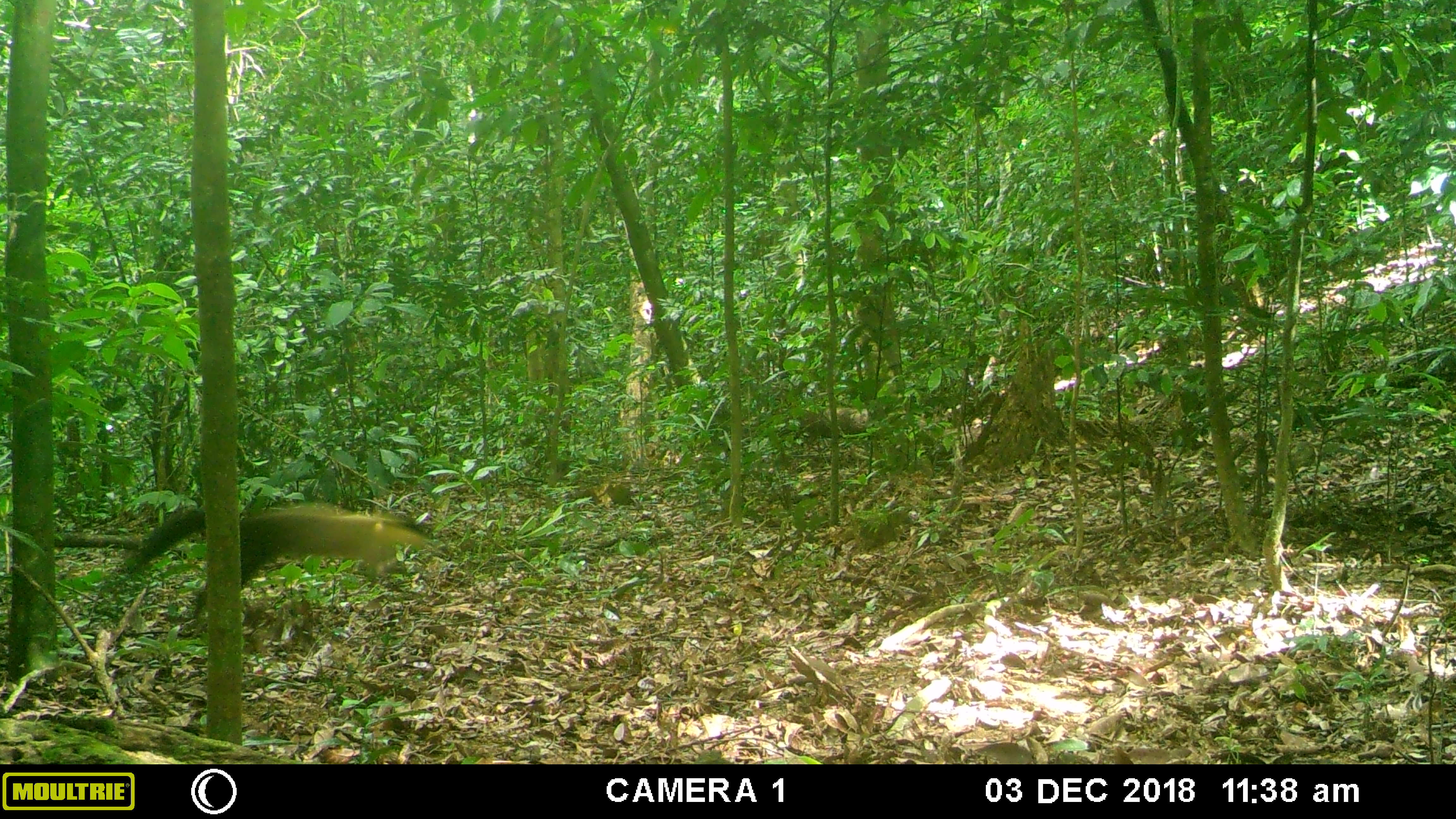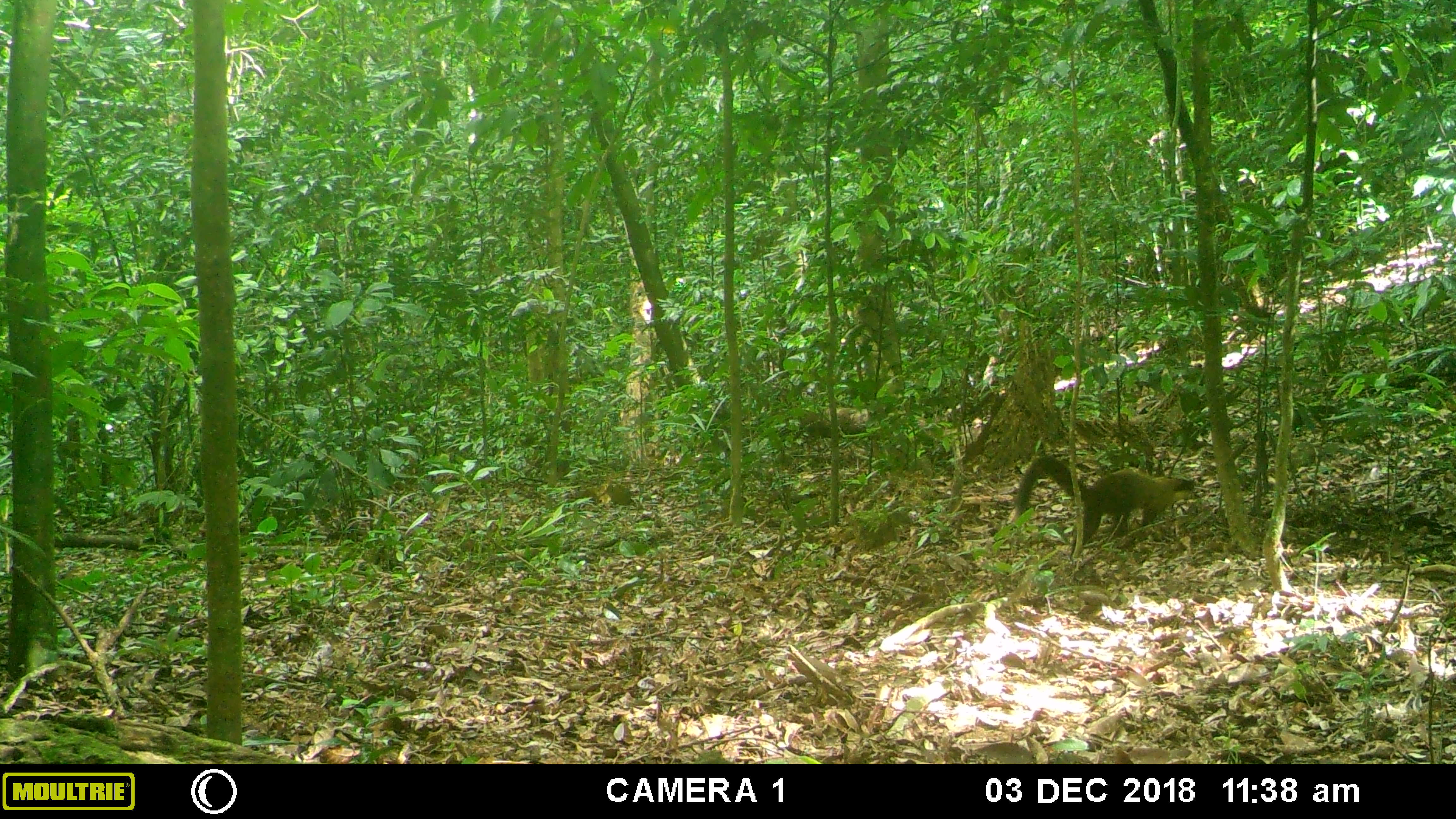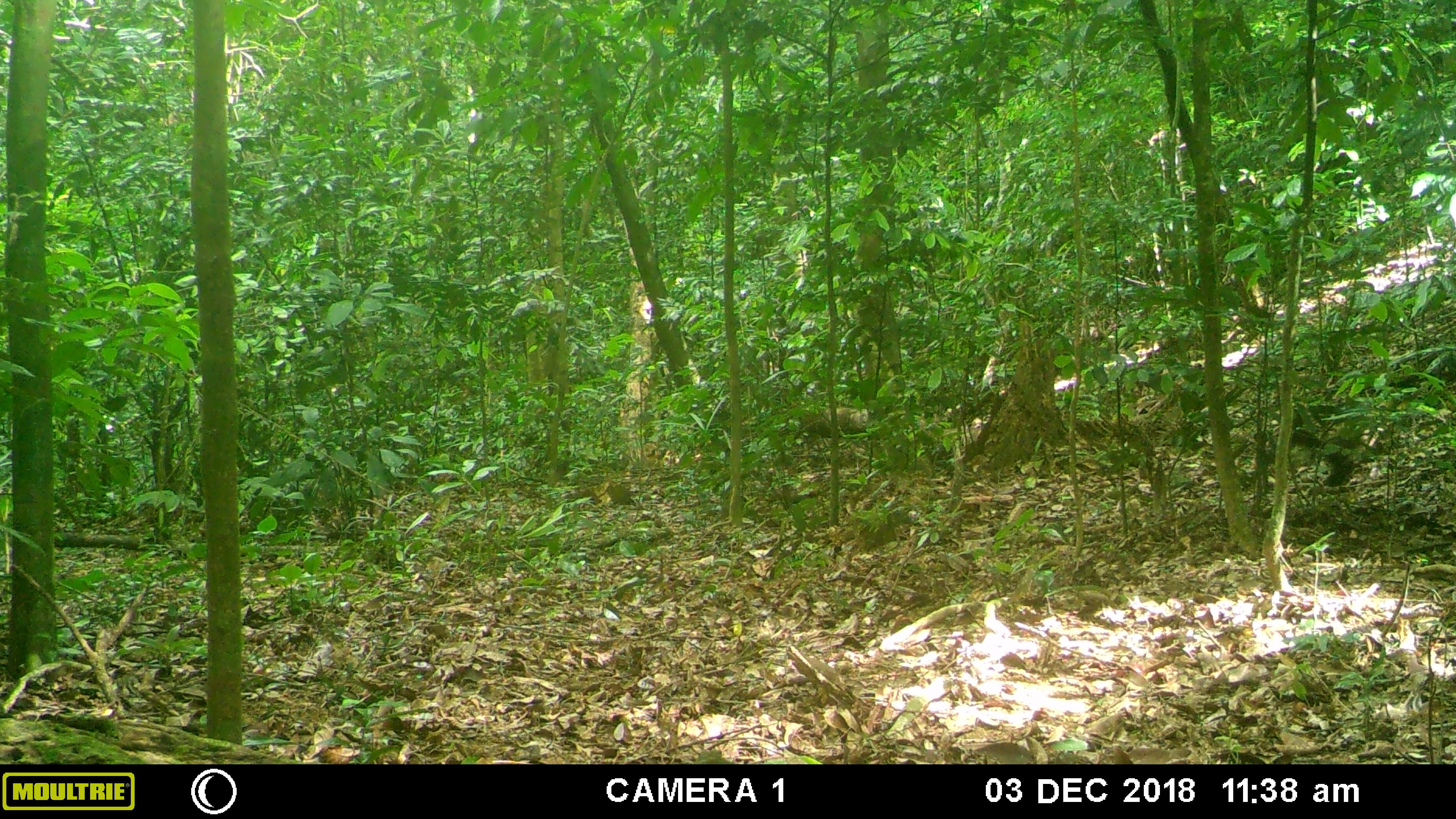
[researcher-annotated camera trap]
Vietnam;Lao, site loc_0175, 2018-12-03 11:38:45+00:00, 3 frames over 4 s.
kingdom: Animalia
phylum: Chordata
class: Mammalia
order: Carnivora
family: Mustelidae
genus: Martes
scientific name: Martes flavigula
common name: yellow-throated marten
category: yellow throated marten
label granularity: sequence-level